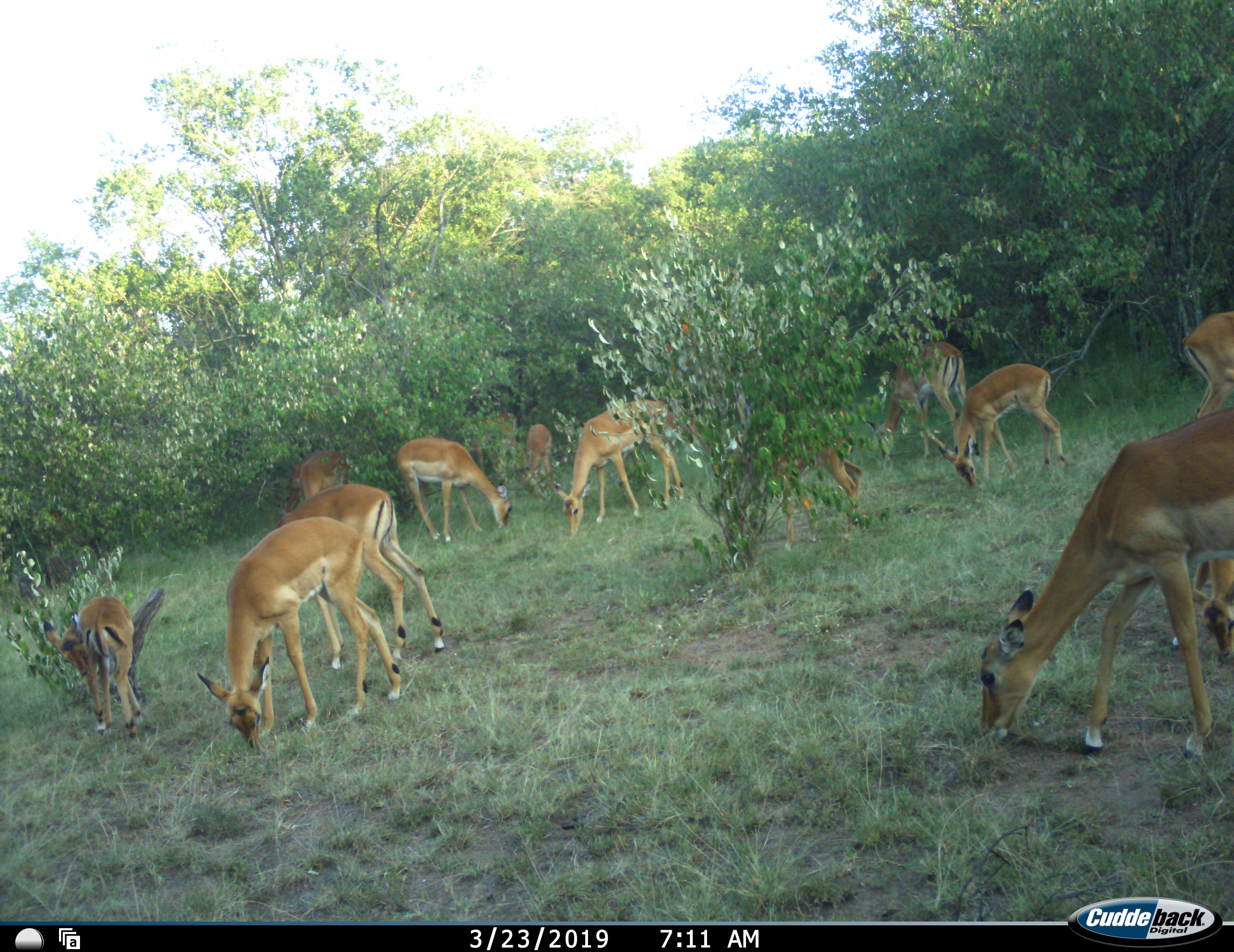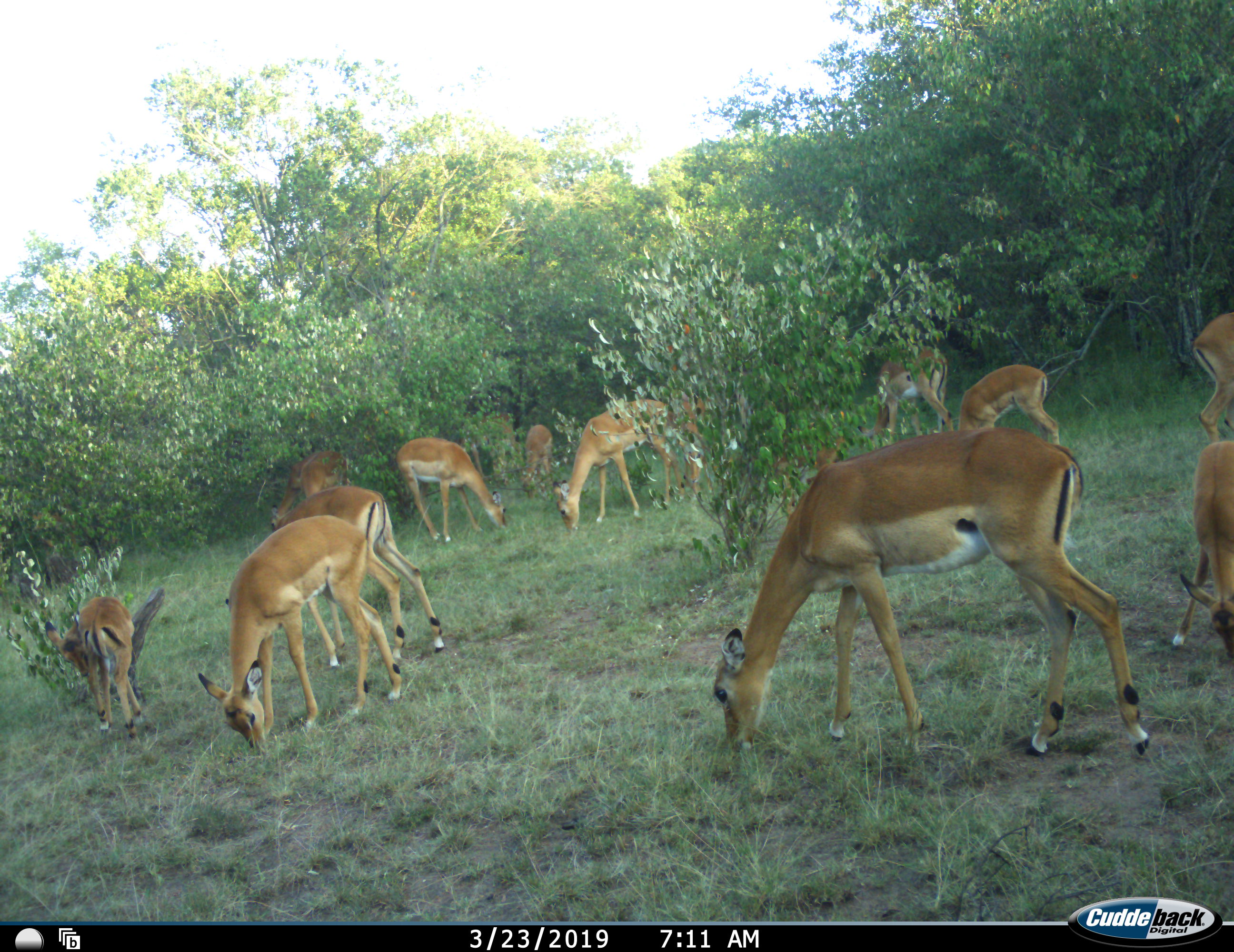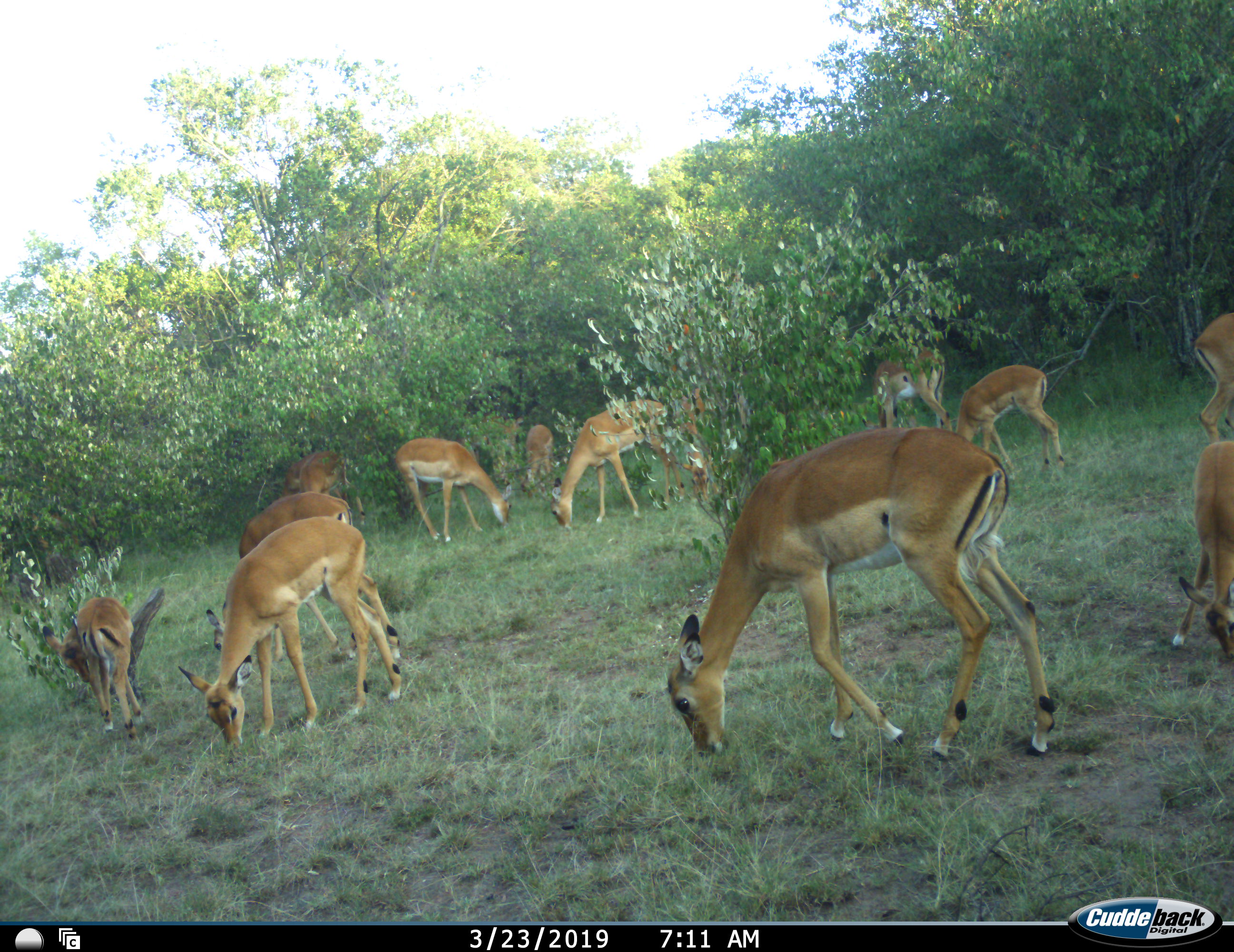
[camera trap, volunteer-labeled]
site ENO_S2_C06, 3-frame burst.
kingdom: Animalia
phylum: Chordata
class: Mammalia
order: Artiodactyla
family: Bovidae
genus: Aepyceros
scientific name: Aepyceros melampus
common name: impala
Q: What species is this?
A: Impala (Aepyceros melampus).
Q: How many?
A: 11-50.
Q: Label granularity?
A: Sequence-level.